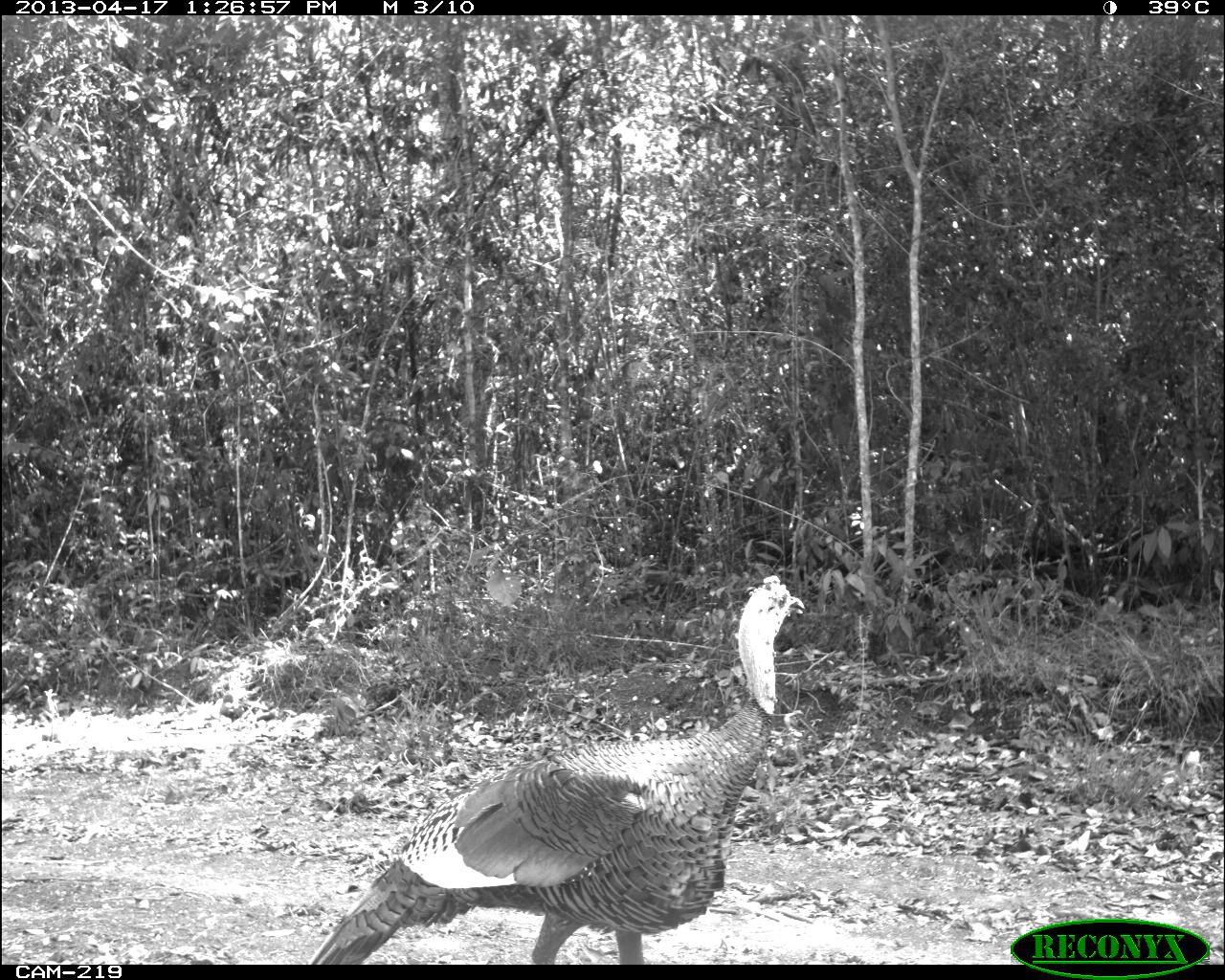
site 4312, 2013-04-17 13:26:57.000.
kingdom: Animalia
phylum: Chordata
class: Aves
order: Galliformes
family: Phasianidae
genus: Meleagris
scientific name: Meleagris ocellata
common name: ocellated turkey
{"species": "Meleagris ocellata (ocellated turkey)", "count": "1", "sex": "male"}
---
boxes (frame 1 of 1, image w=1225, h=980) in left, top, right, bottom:
meleagris ocellata: 311, 571, 805, 963